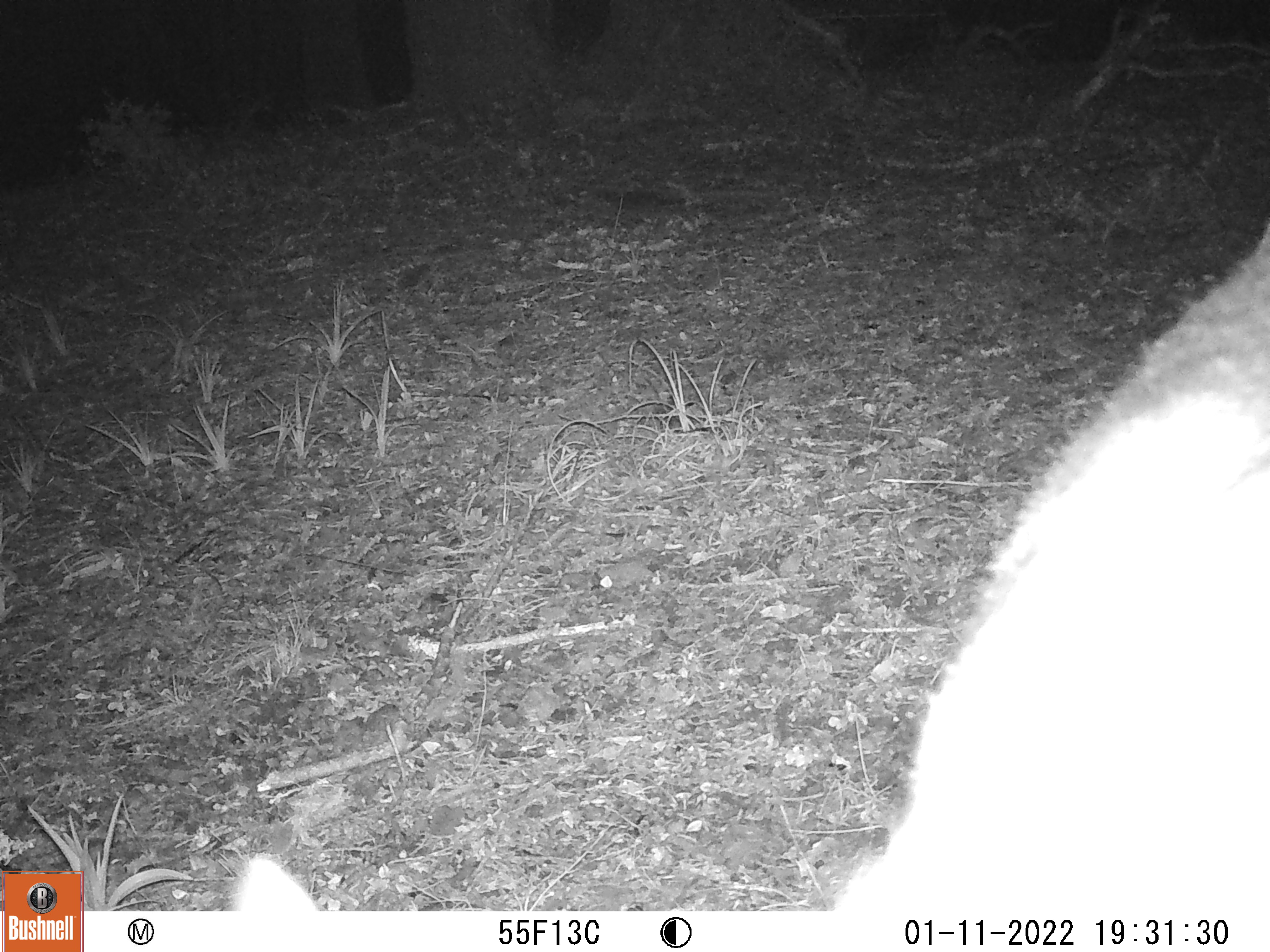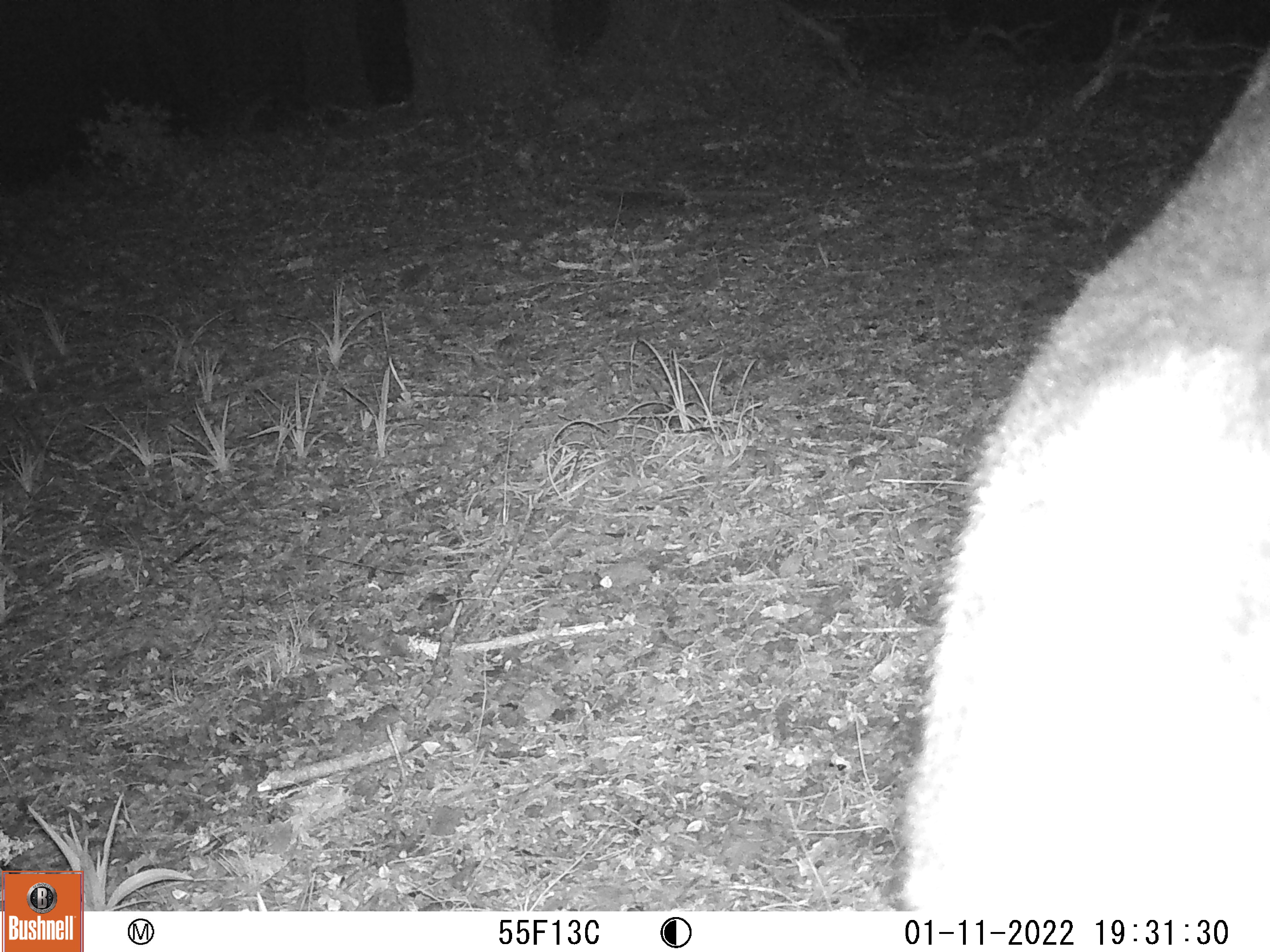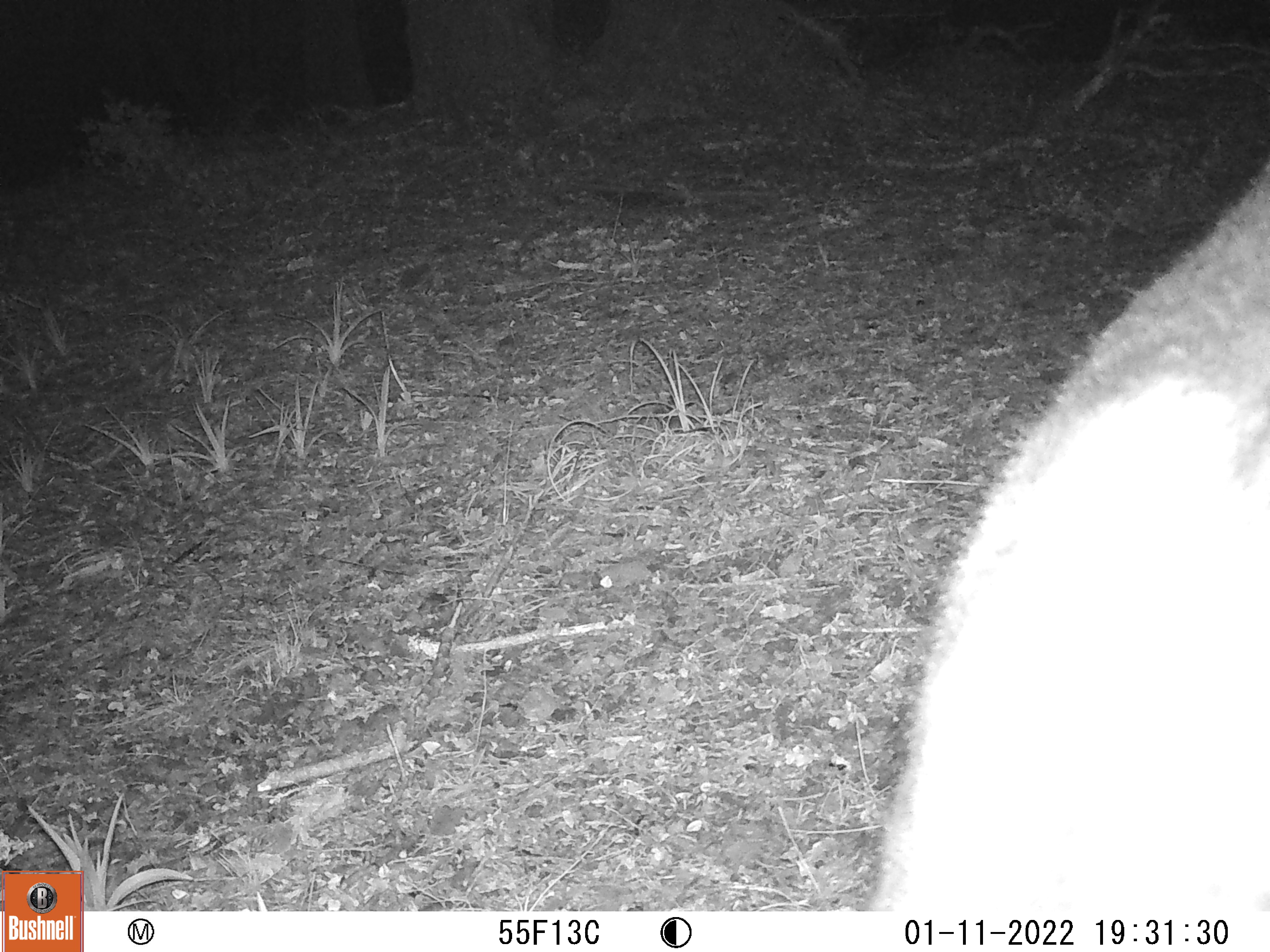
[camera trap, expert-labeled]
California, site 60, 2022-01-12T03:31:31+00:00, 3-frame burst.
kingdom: Animalia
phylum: Chordata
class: Mammalia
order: Artiodactyla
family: Cervidae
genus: Odocoileus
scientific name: Odocoileus hemionus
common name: mule deer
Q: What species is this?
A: Mule deer (Odocoileus hemionus).